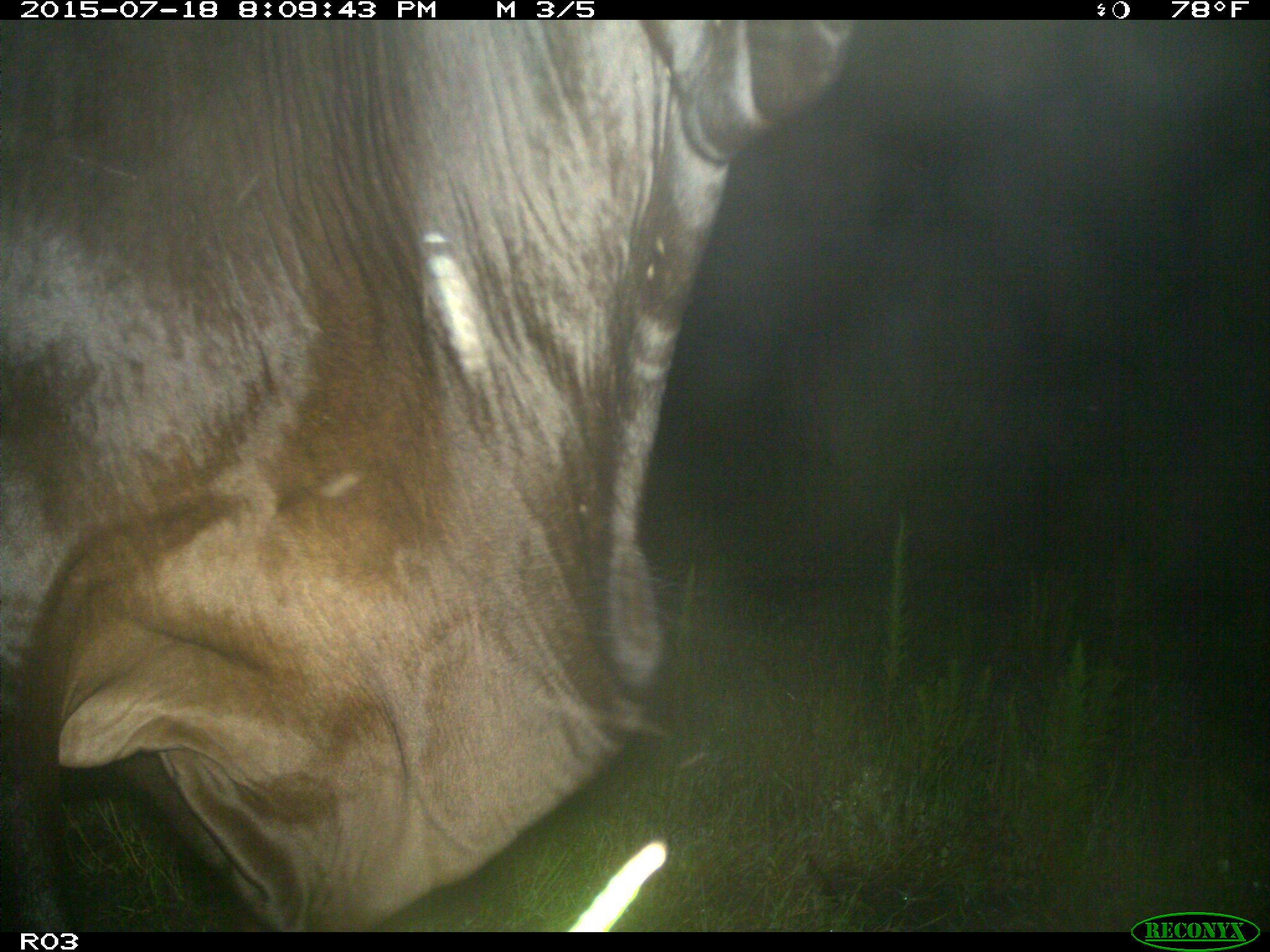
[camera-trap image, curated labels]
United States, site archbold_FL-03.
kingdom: Animalia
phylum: Chordata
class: Mammalia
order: Artiodactyla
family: Bovidae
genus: Bos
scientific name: Bos taurus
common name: domestic cow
Bos taurus (domestic cow).